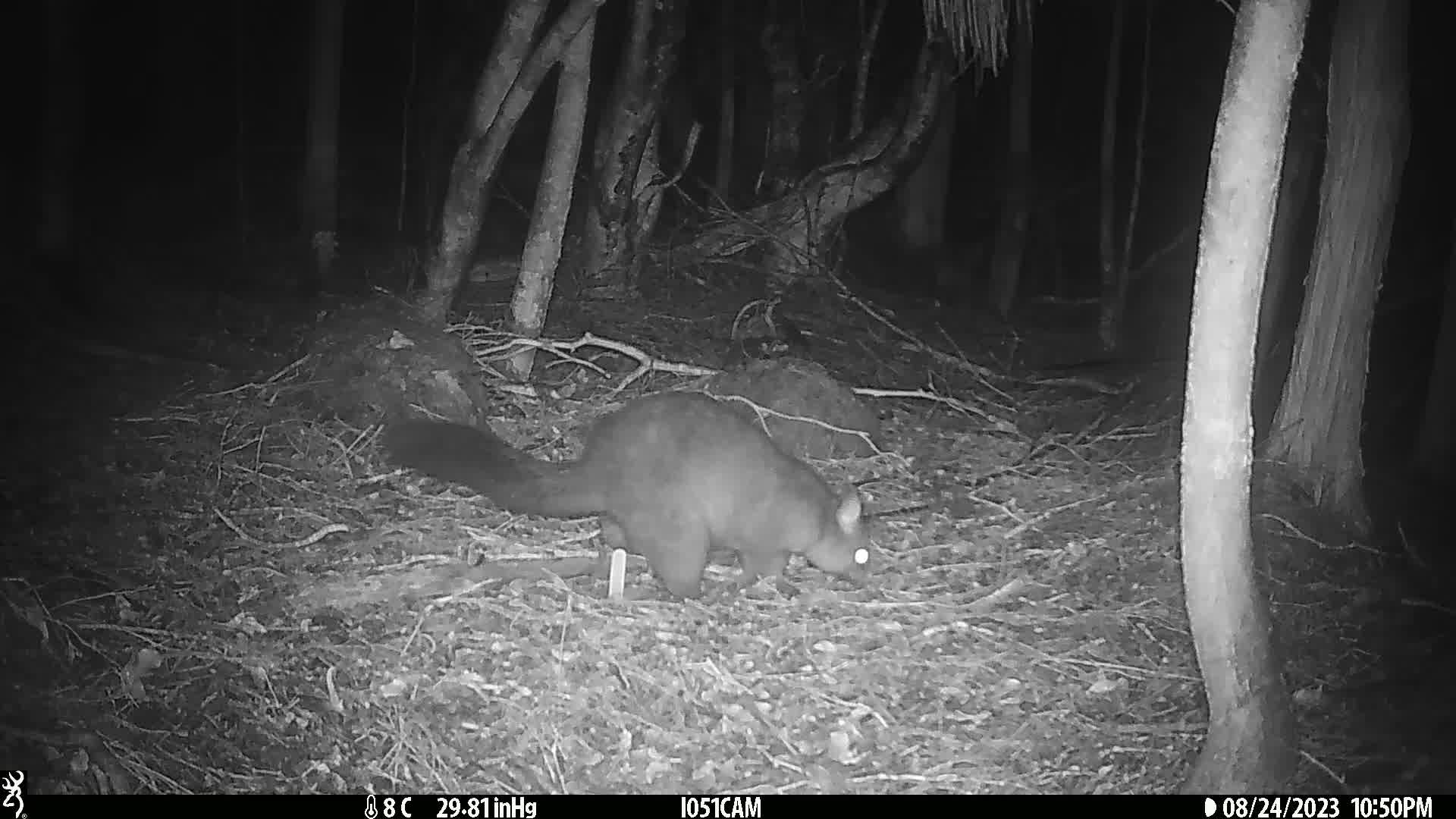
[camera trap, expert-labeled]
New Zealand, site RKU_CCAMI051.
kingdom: Animalia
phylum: Chordata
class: Mammalia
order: Diprotodontia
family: Phalangeridae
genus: Trichosurus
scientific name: Trichosurus vulpecula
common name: common brushtail possum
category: possum